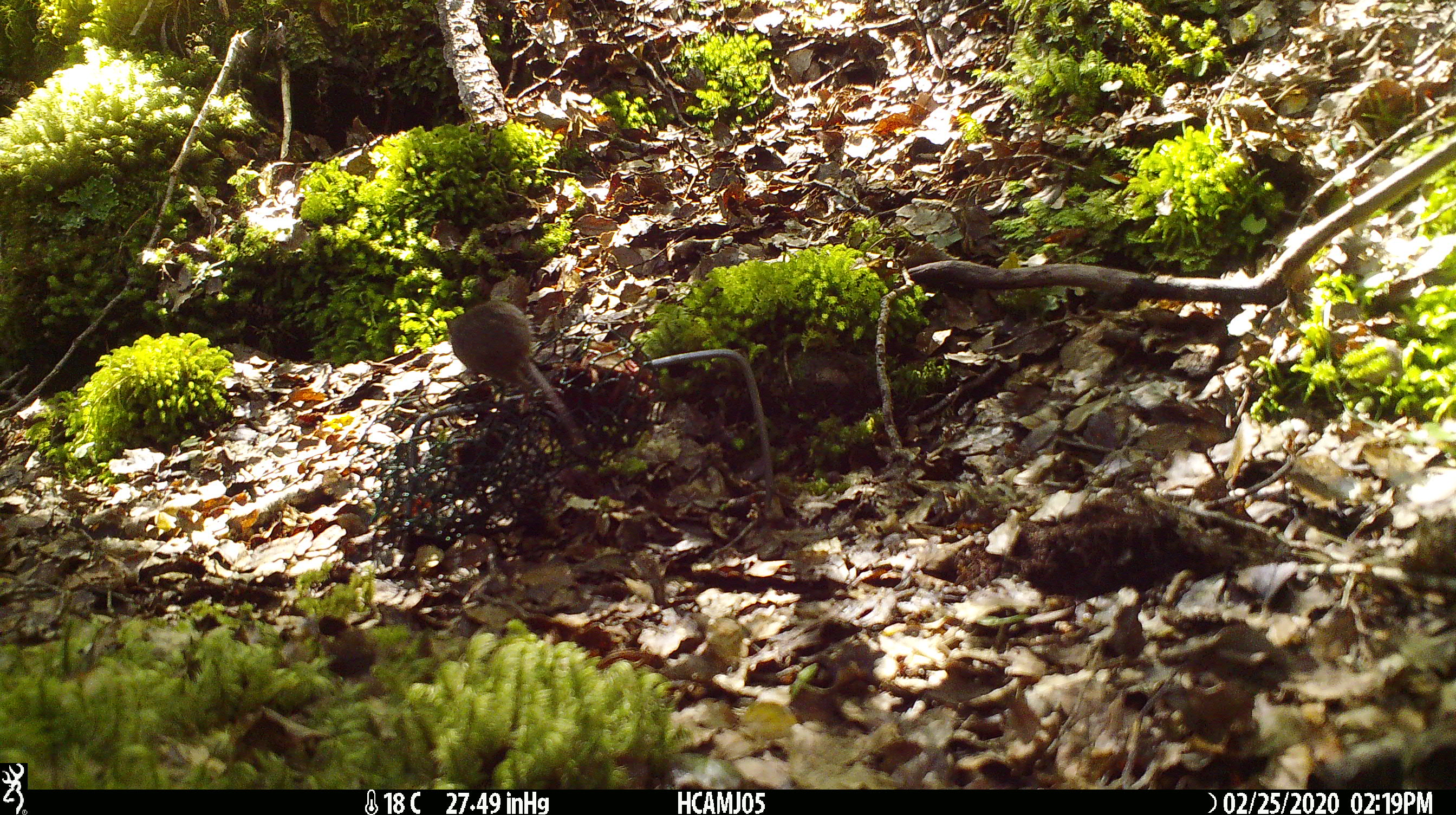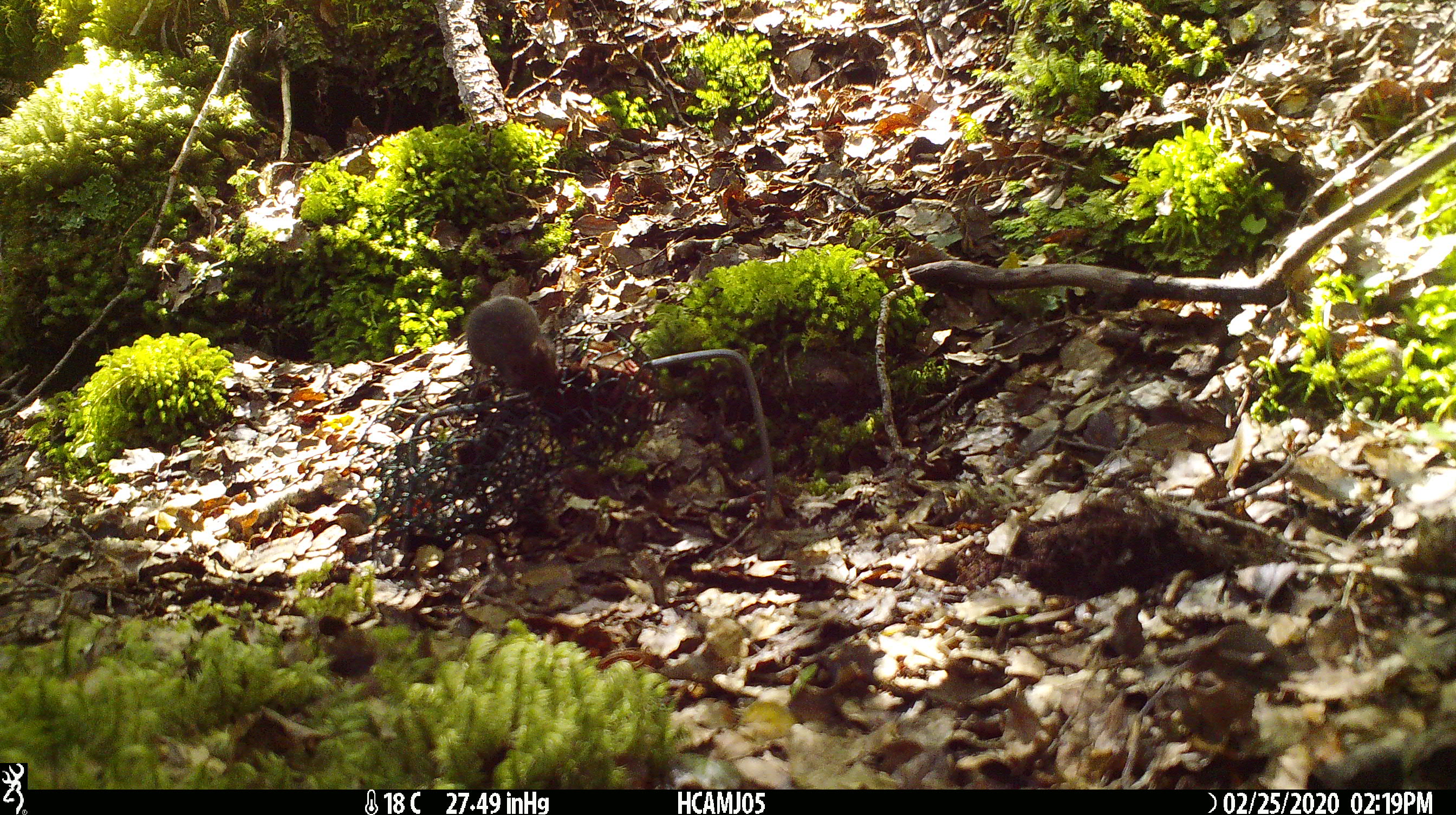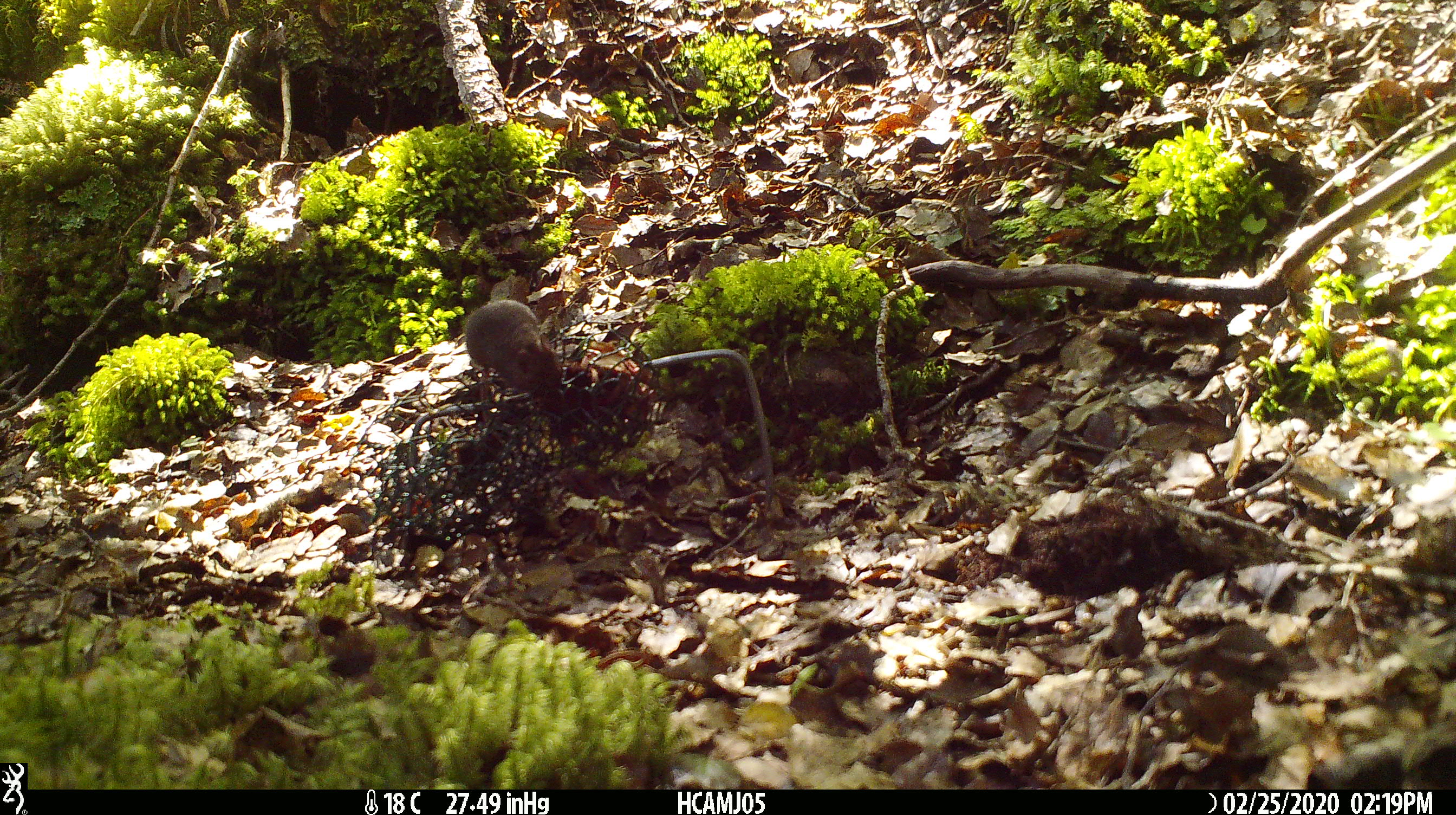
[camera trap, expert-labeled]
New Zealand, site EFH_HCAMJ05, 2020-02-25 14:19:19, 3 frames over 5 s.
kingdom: Animalia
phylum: Chordata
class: Mammalia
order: Rodentia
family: Muridae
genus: Mus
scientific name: Mus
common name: mouse